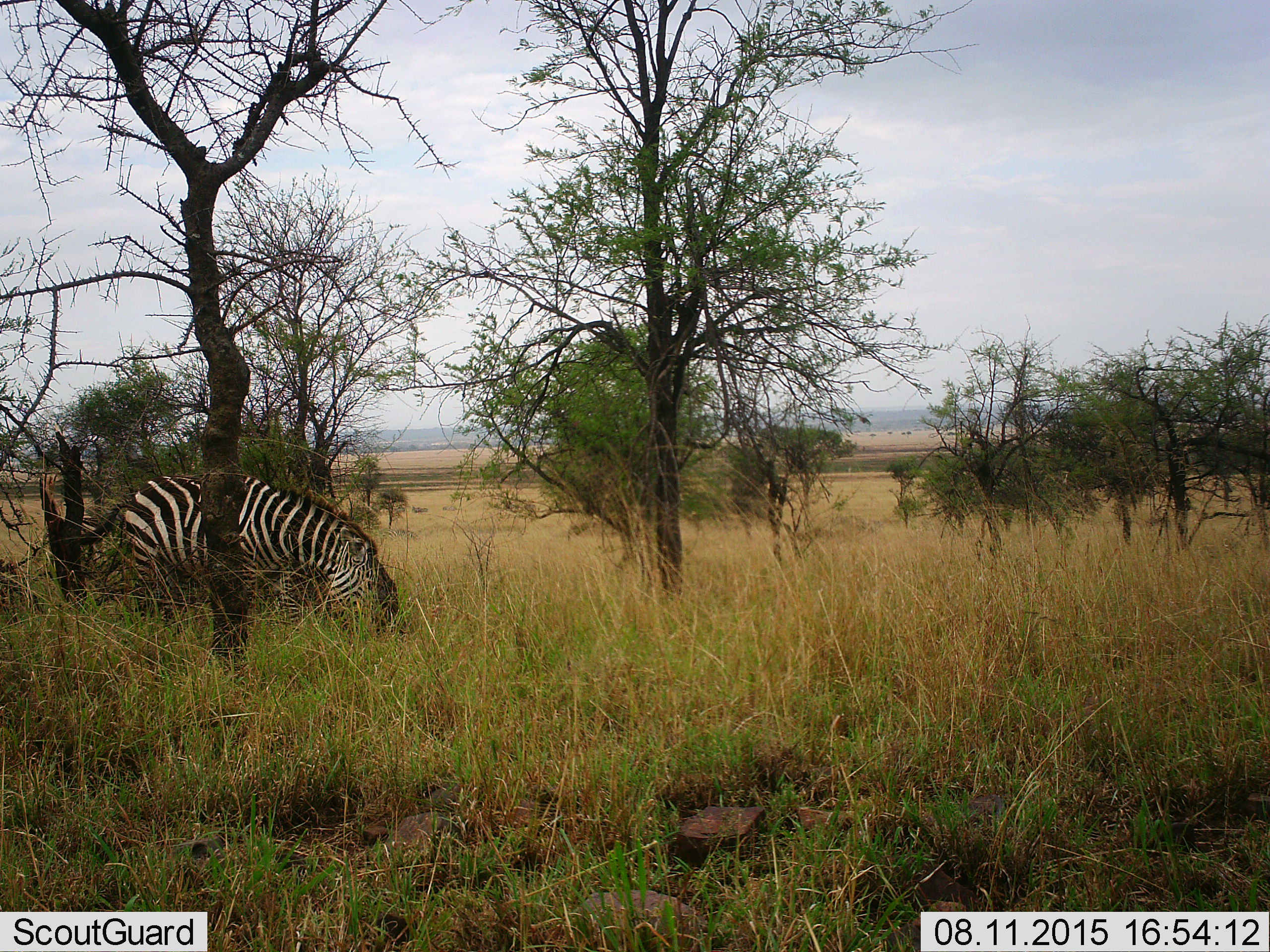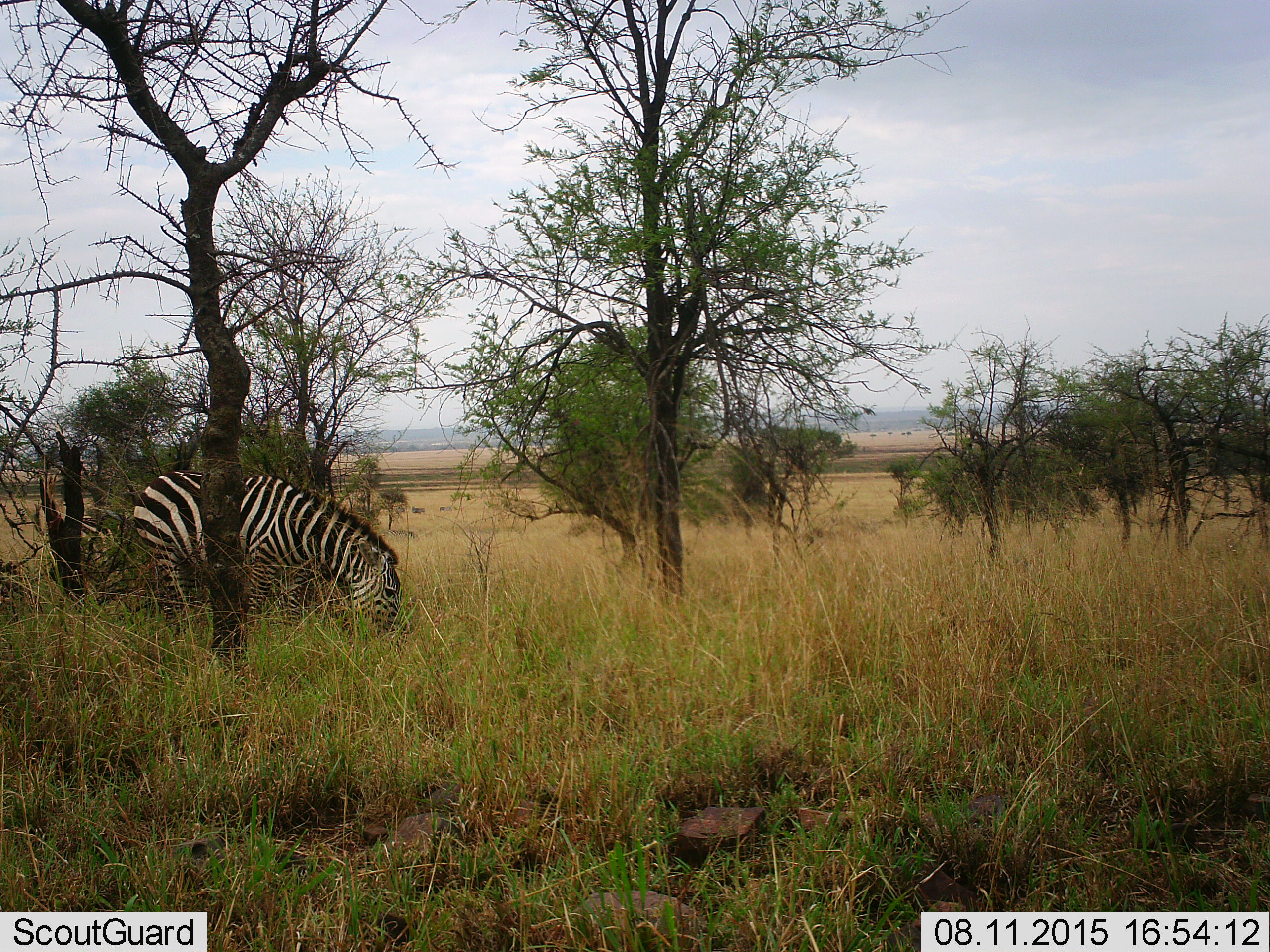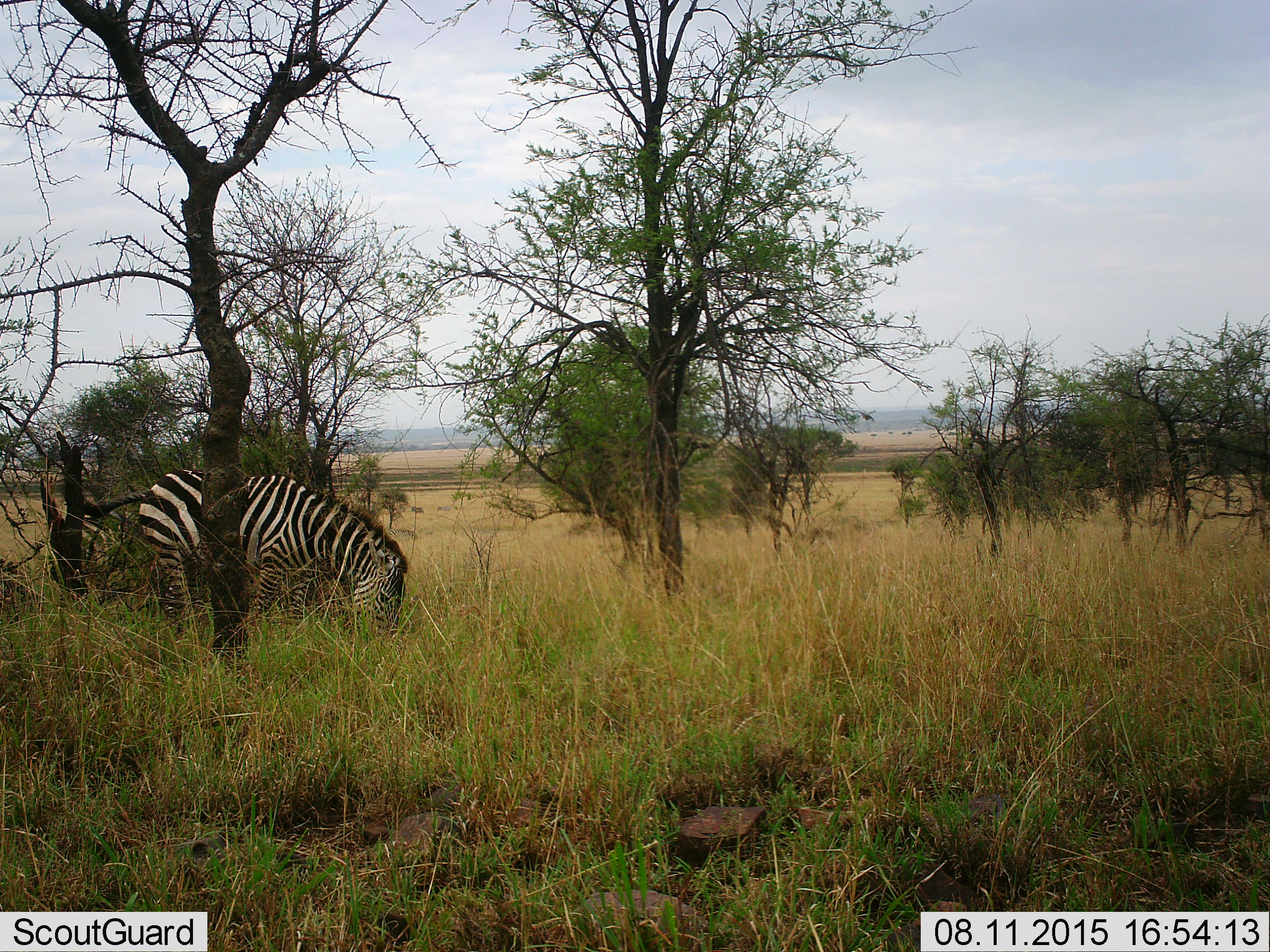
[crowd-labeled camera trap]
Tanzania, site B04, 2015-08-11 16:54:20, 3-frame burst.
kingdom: Animalia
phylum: Chordata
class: Mammalia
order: Perissodactyla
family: Equidae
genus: Equus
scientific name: Equus quagga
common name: plains zebra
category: zebra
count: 1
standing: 30%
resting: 0%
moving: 10%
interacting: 0%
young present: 0%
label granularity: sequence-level